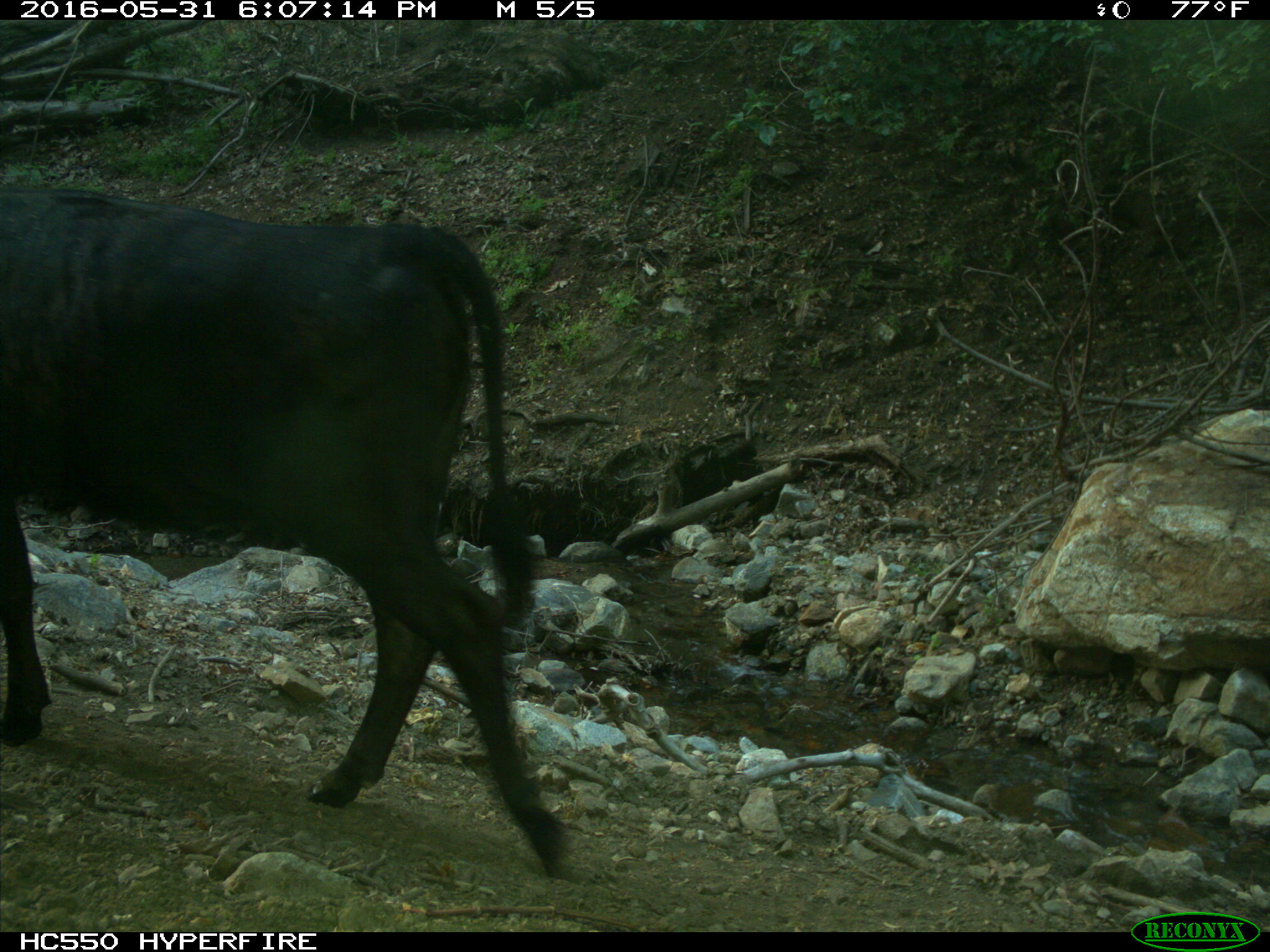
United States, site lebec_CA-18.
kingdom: Animalia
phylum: Chordata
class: Mammalia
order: Artiodactyla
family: Bovidae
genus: Bos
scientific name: Bos taurus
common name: domestic cow